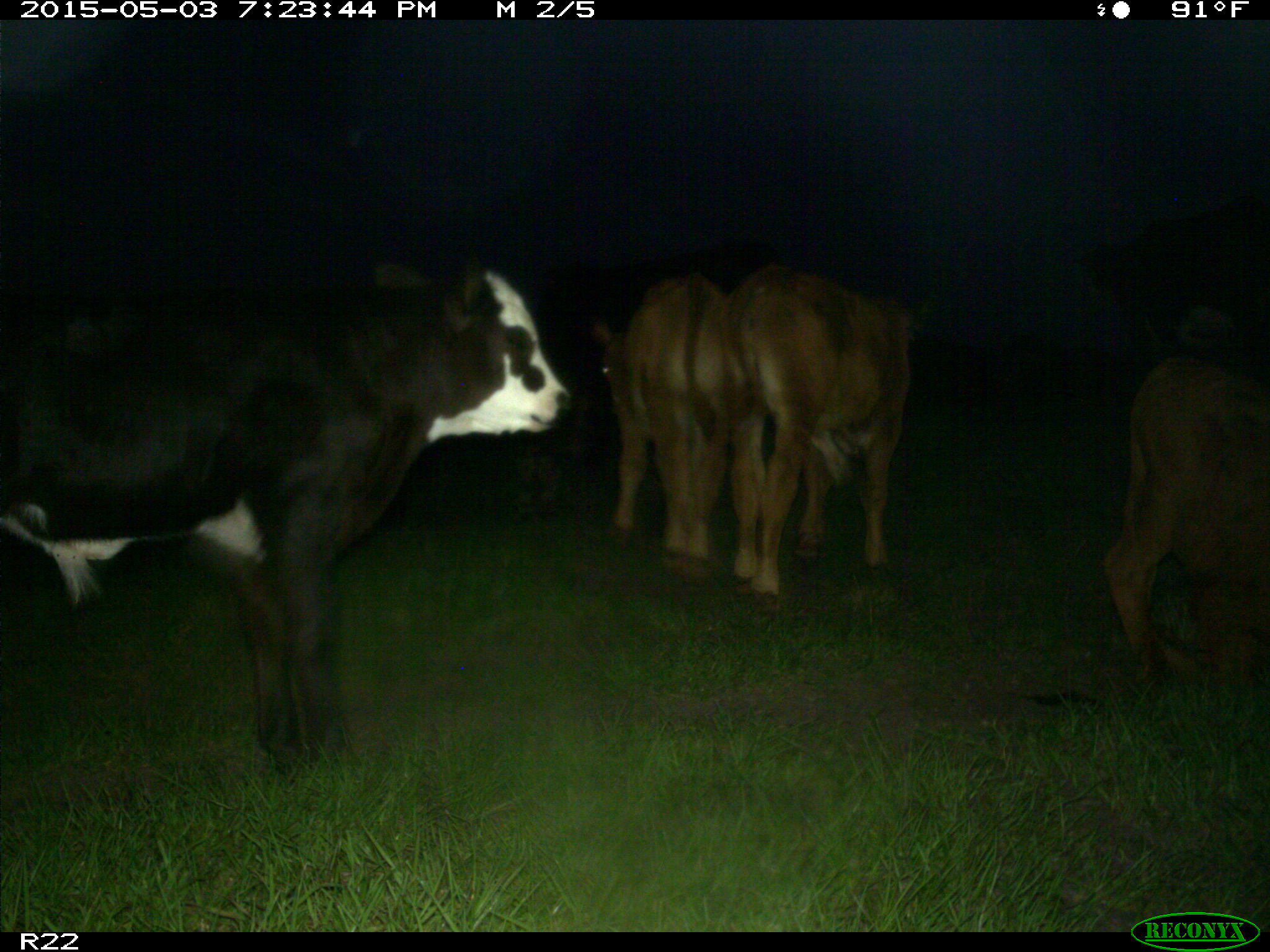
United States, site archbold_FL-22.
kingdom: Animalia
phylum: Chordata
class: Mammalia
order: Artiodactyla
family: Bovidae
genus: Bos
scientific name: Bos taurus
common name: domestic cow